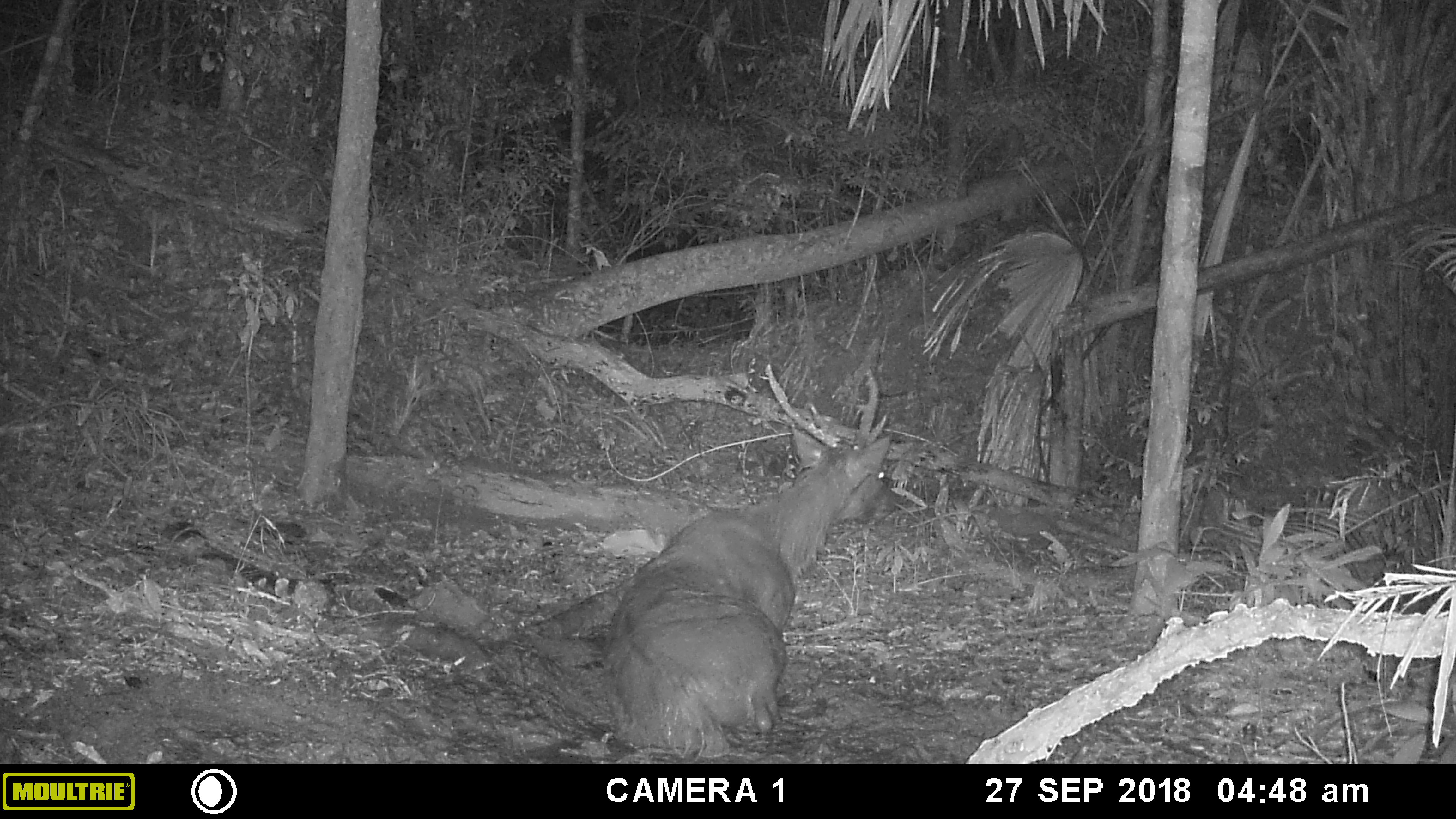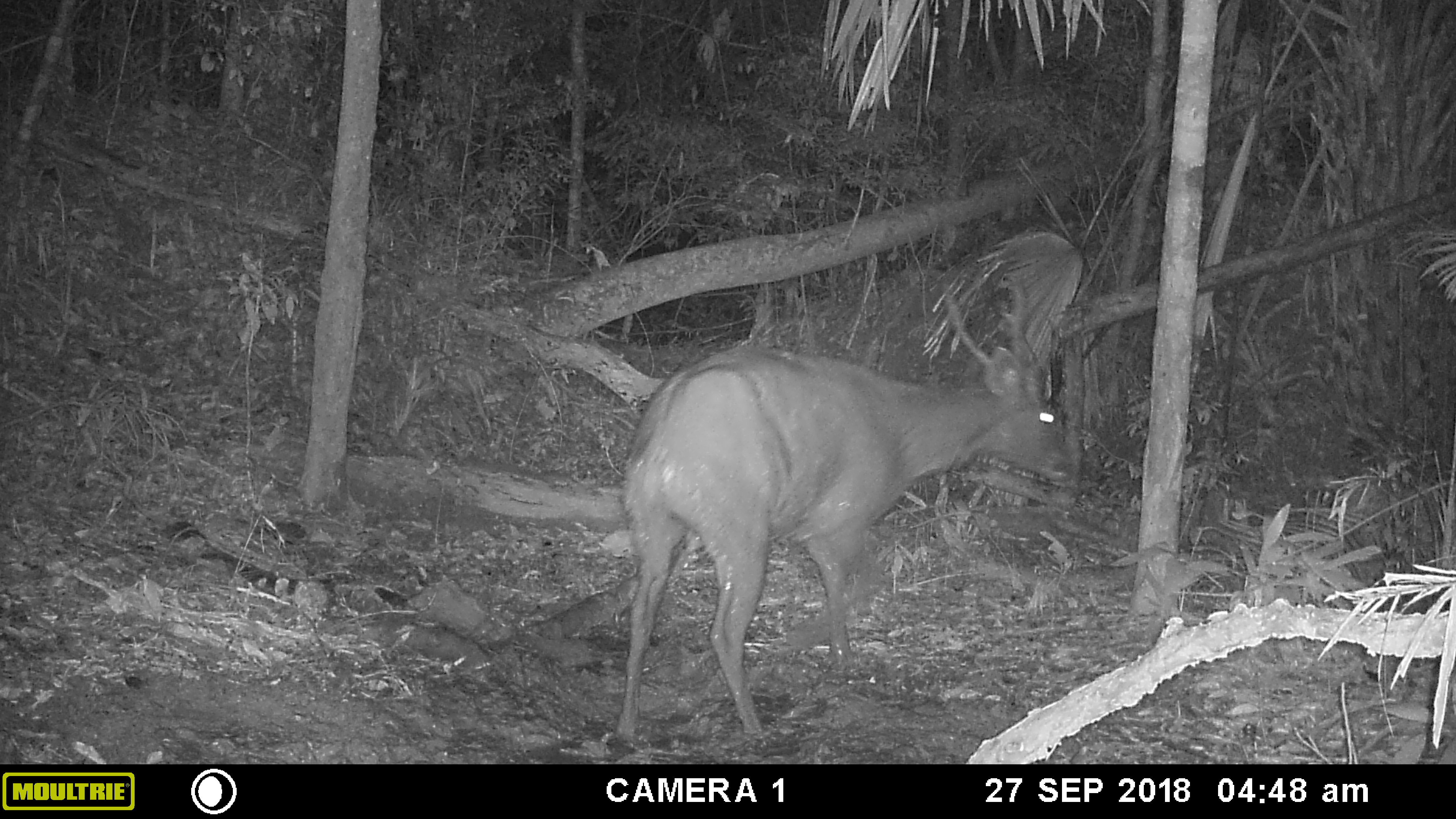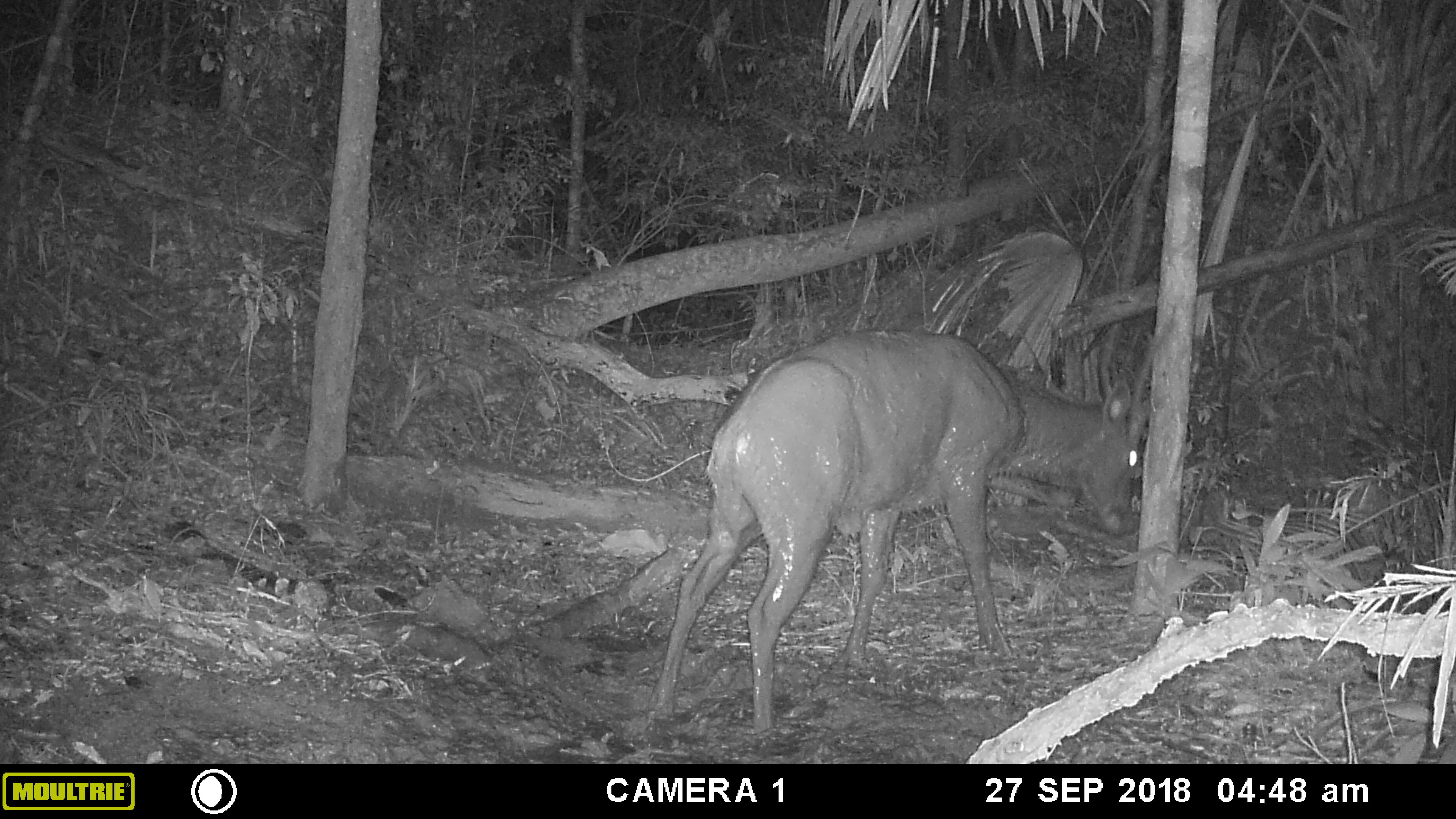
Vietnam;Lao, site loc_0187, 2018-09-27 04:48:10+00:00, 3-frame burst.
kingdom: Animalia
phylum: Chordata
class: Mammalia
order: Artiodactyla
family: Cervidae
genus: Rusa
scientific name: Rusa unicolor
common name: sambar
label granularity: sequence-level